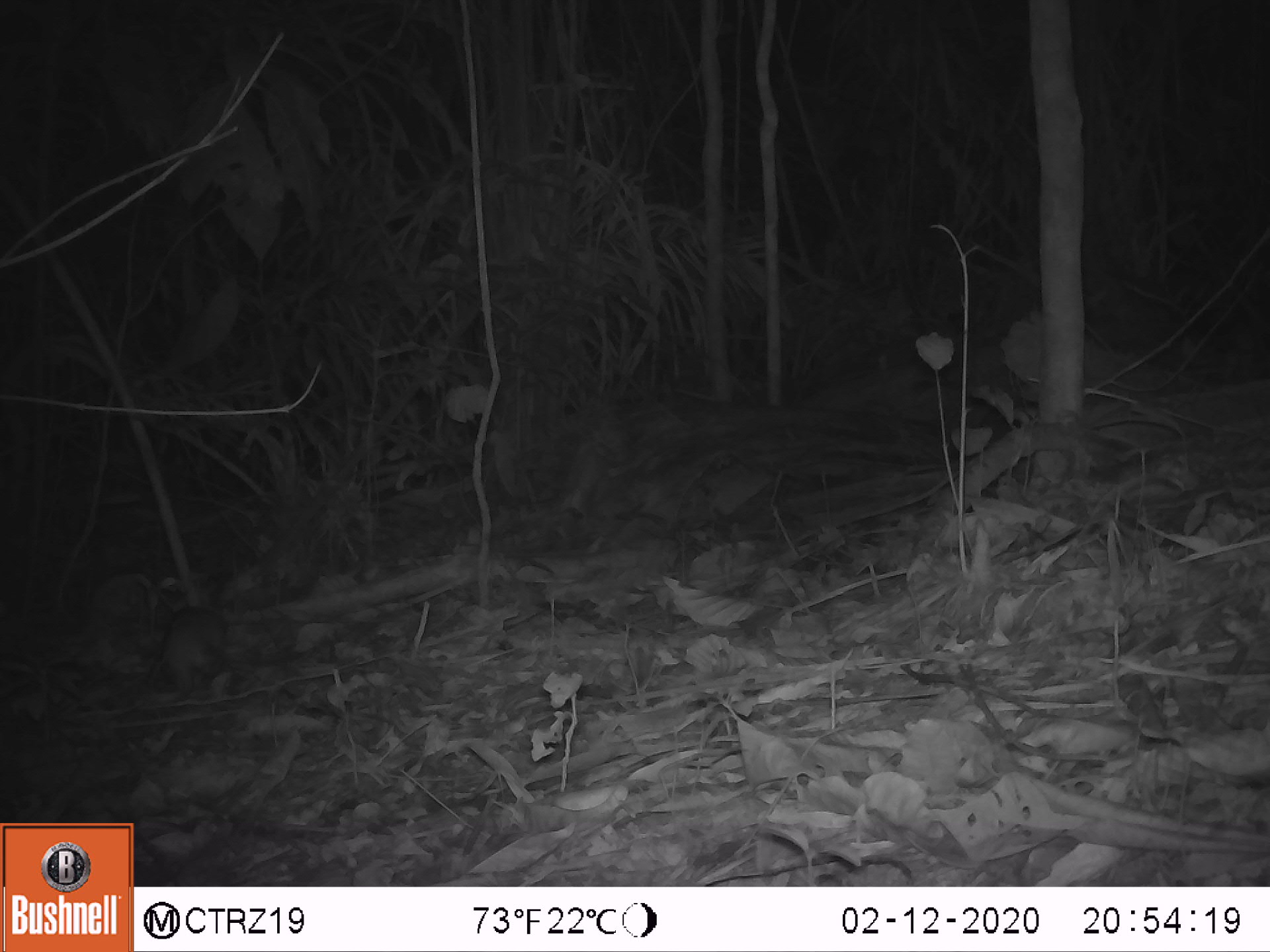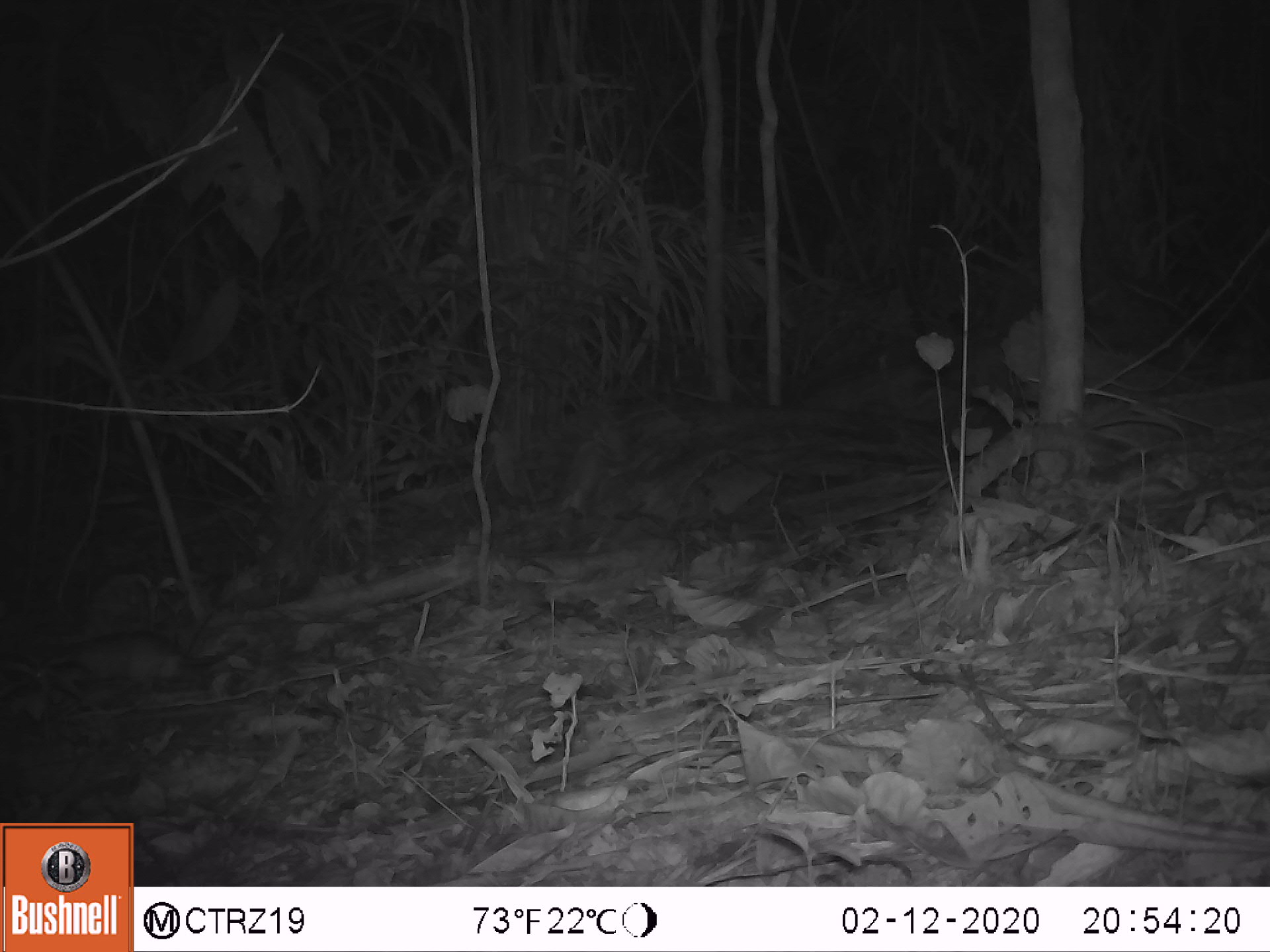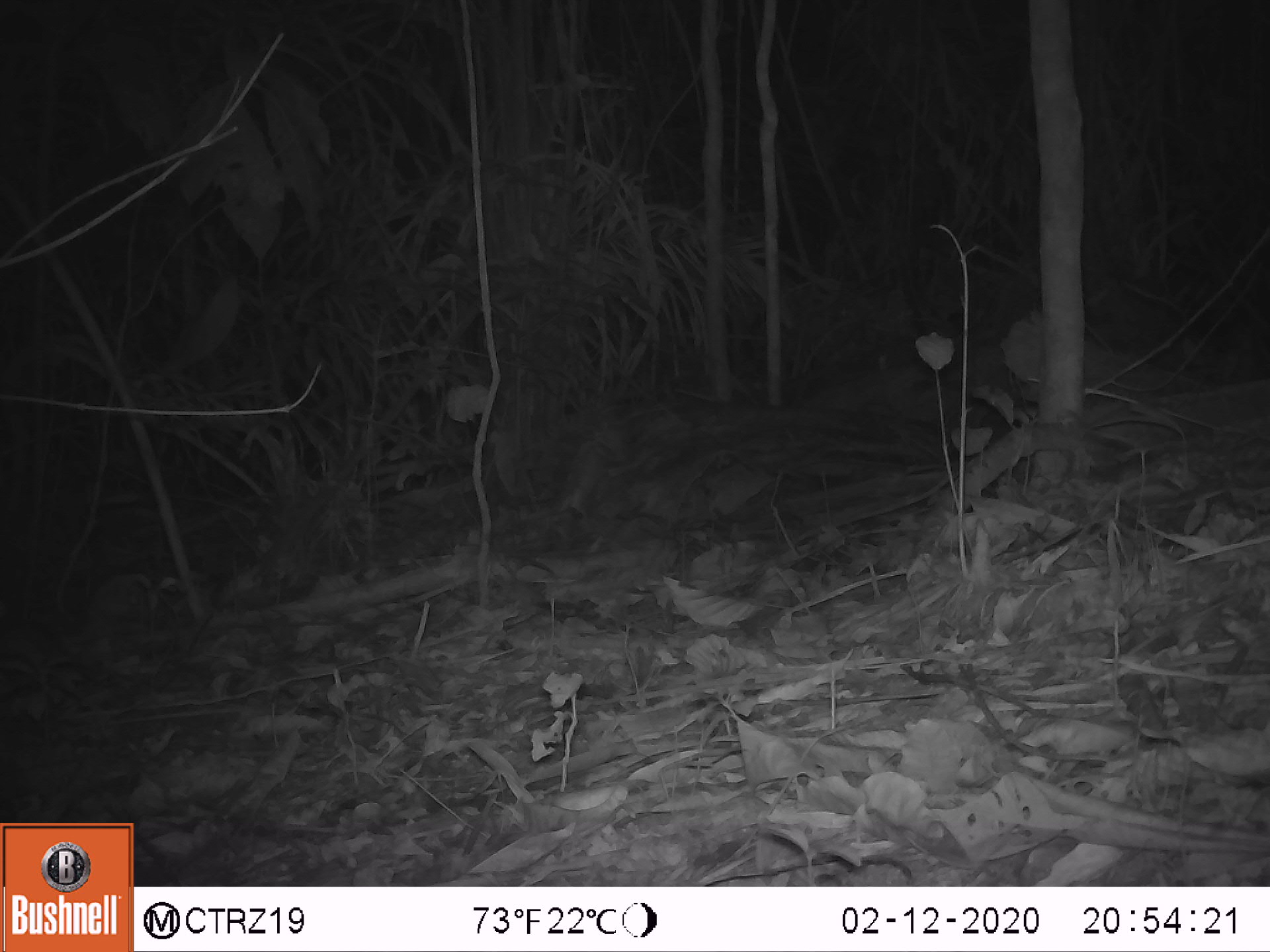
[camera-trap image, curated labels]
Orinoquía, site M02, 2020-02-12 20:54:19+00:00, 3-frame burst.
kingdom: Animalia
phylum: Chordata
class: Mammalia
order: Rodentia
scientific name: Rodentia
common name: rodent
Rodent (Rodentia).